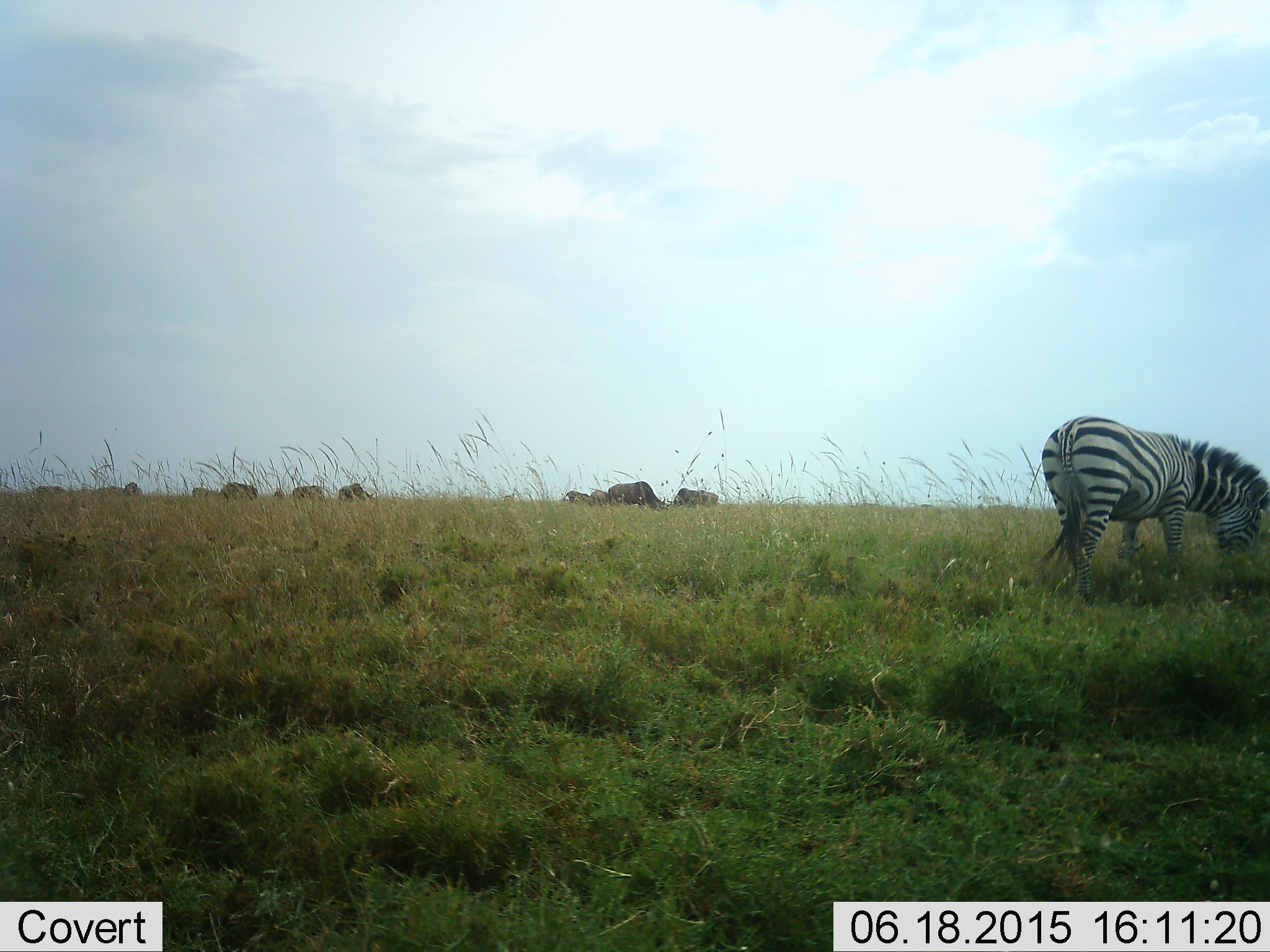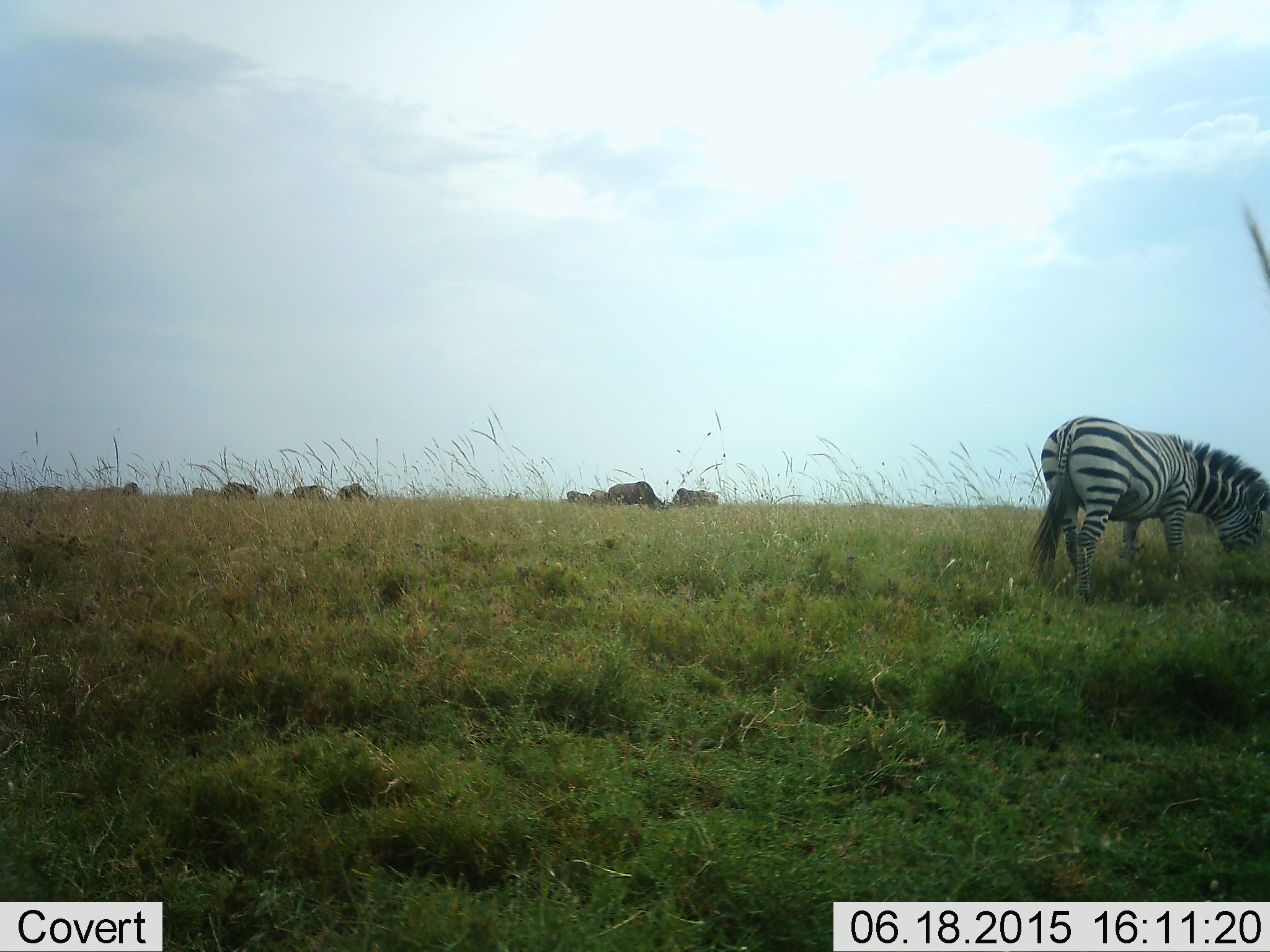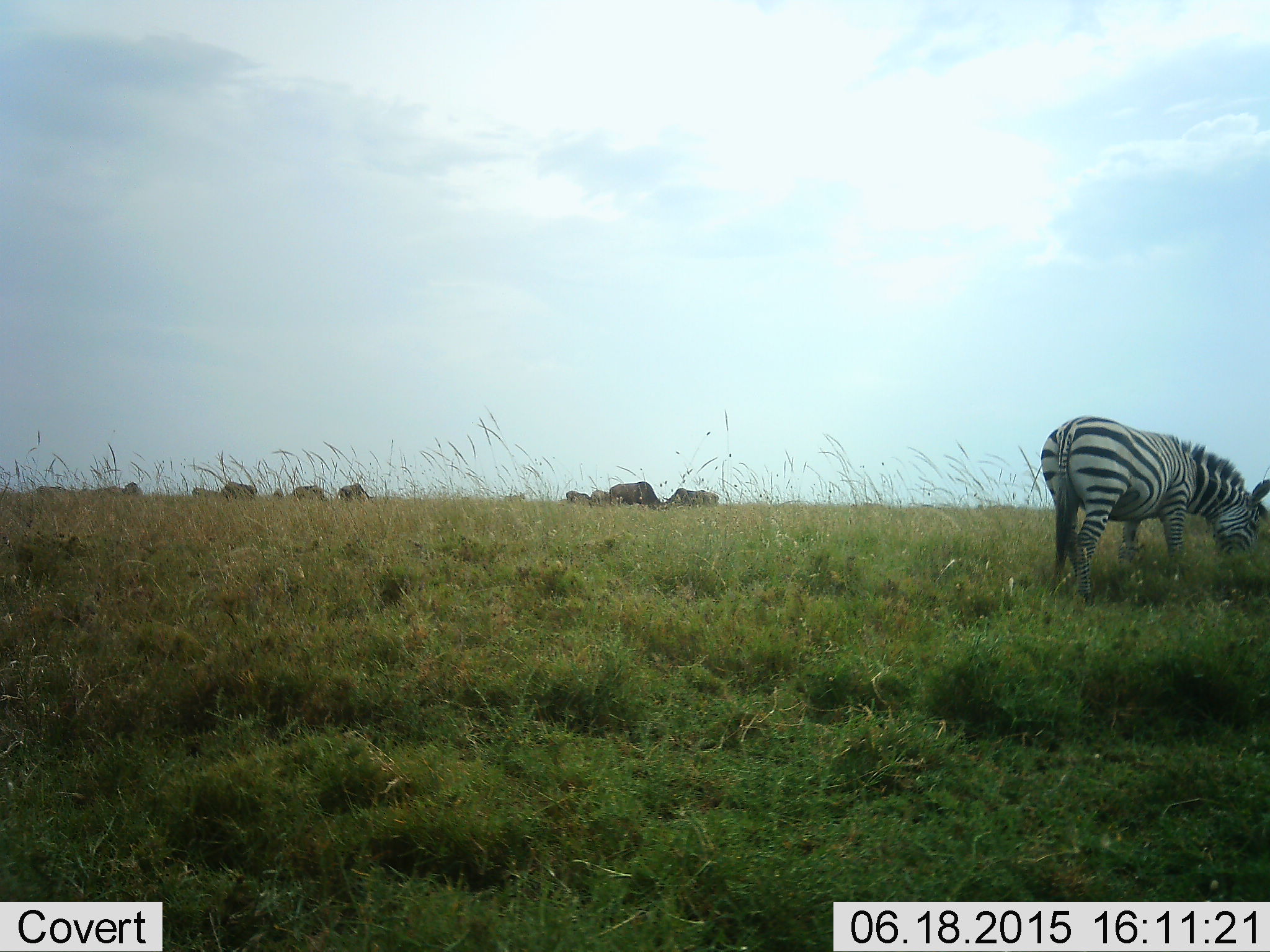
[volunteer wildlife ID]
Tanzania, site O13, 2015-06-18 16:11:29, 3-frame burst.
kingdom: Animalia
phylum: Chordata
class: Mammalia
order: Perissodactyla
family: Equidae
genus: Equus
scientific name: Equus quagga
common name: plains zebra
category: zebra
Zebra (plains zebra) (Equus quagga), count 1. Behavior (volunteer vote fractions): standing 16%, resting 0%, moving 0%, interacting 0%. Young present (vote fraction): 0%. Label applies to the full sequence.